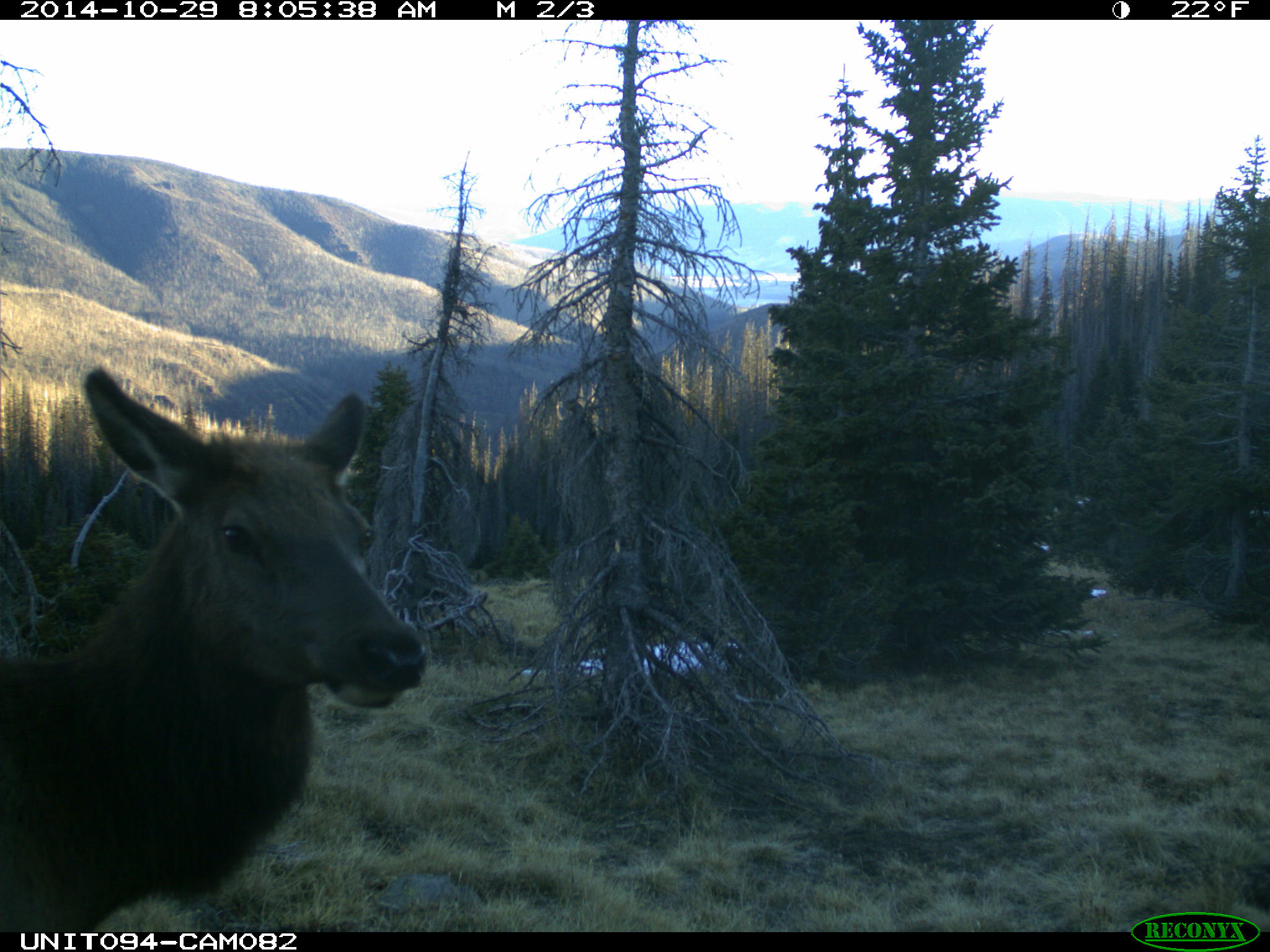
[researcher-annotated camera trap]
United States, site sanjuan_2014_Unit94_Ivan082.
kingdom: Animalia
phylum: Chordata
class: Mammalia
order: Artiodactyla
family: Cervidae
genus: Cervus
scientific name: Cervus elaphus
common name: red deer